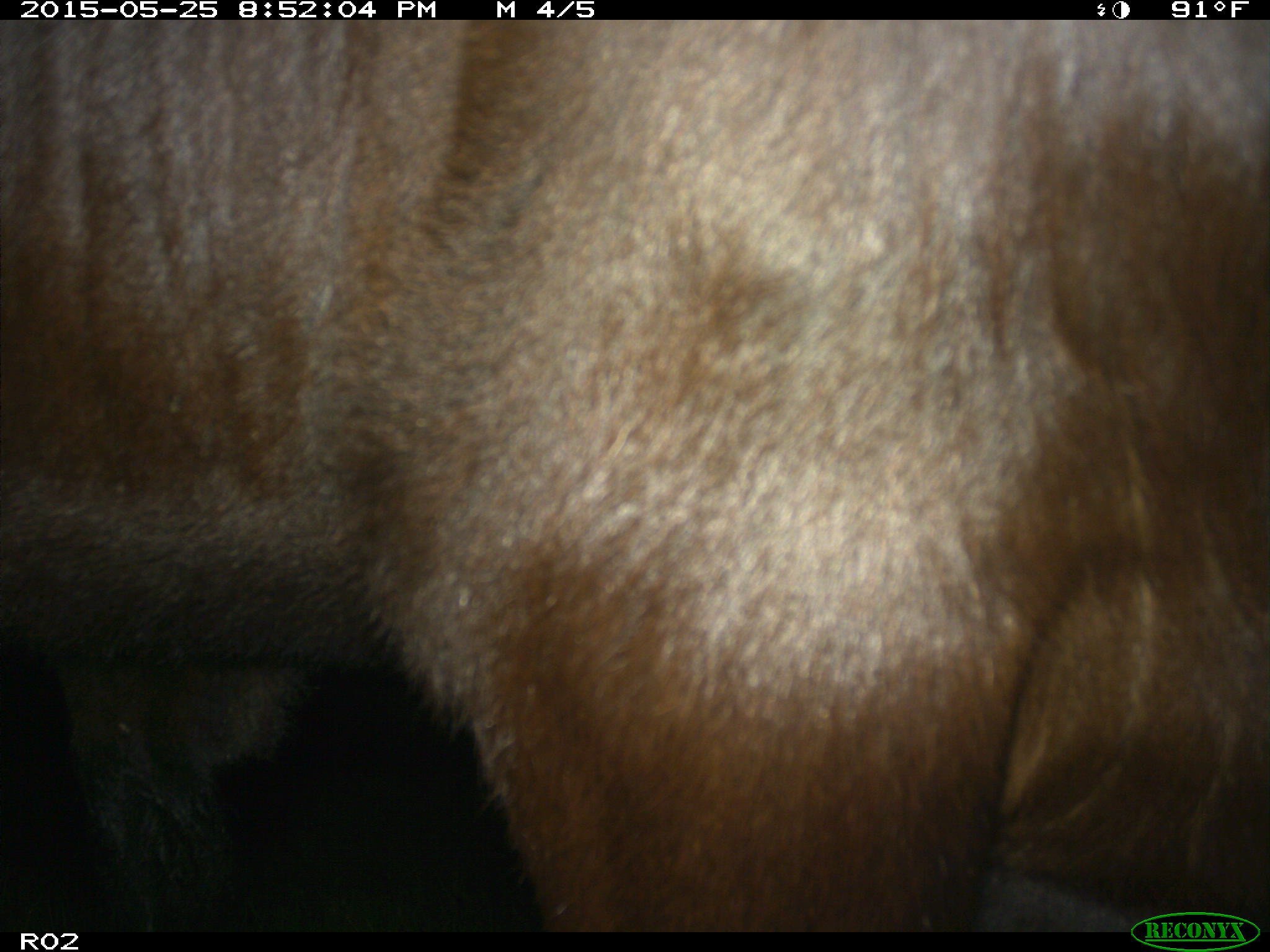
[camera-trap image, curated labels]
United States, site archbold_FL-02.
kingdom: Animalia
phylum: Chordata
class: Mammalia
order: Artiodactyla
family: Bovidae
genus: Bos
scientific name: Bos taurus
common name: domestic cow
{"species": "Bos taurus (domestic cow)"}